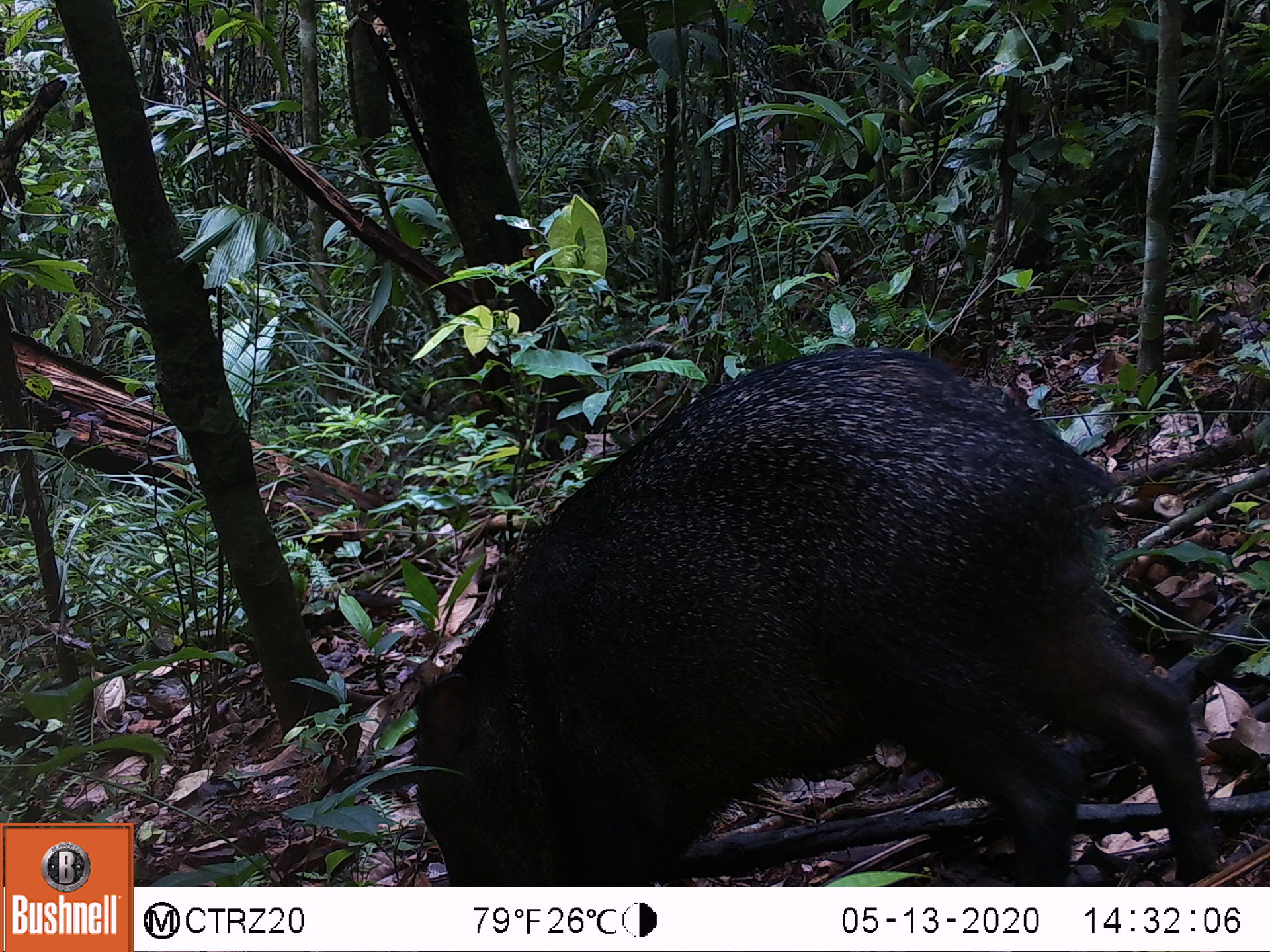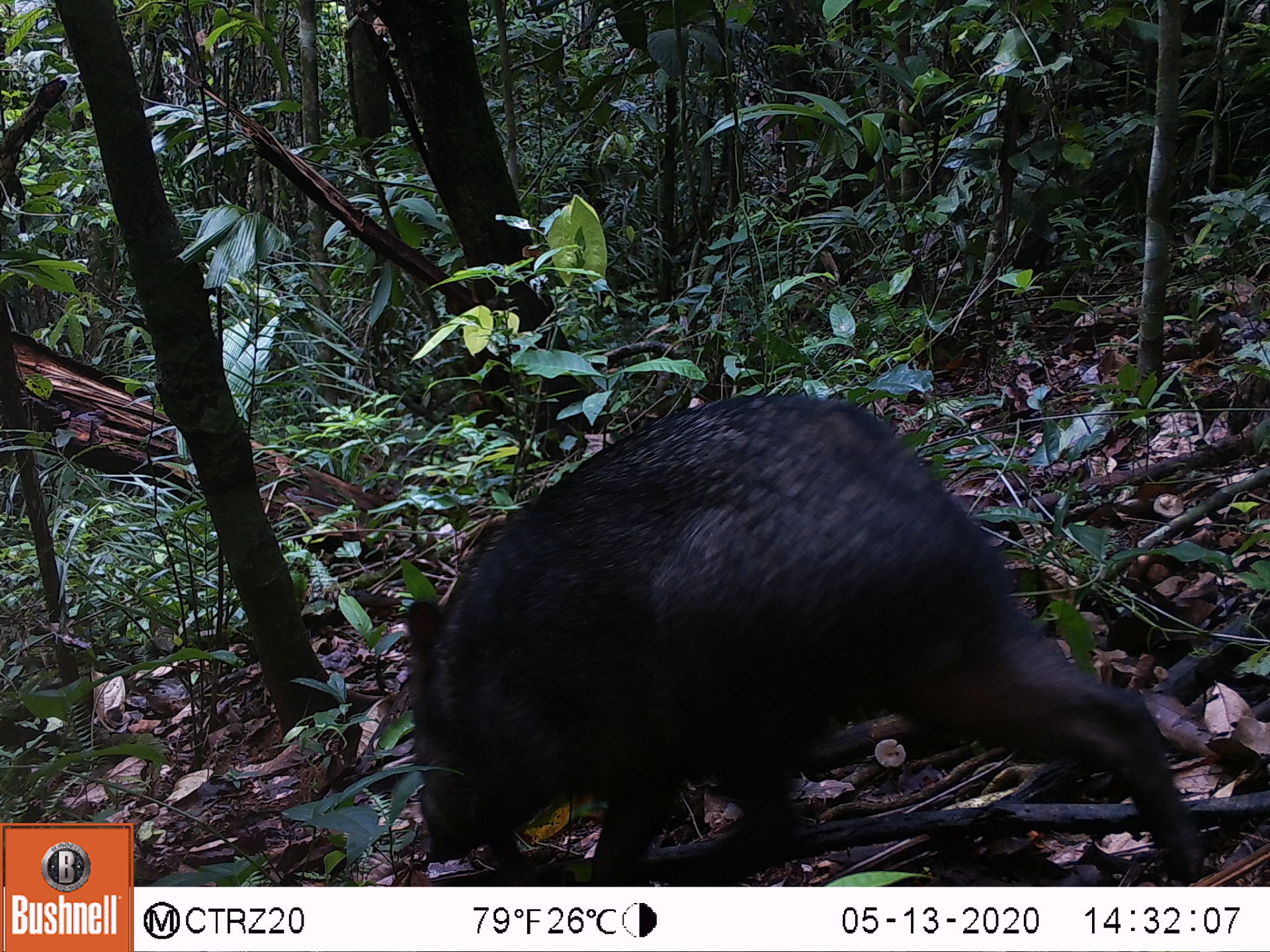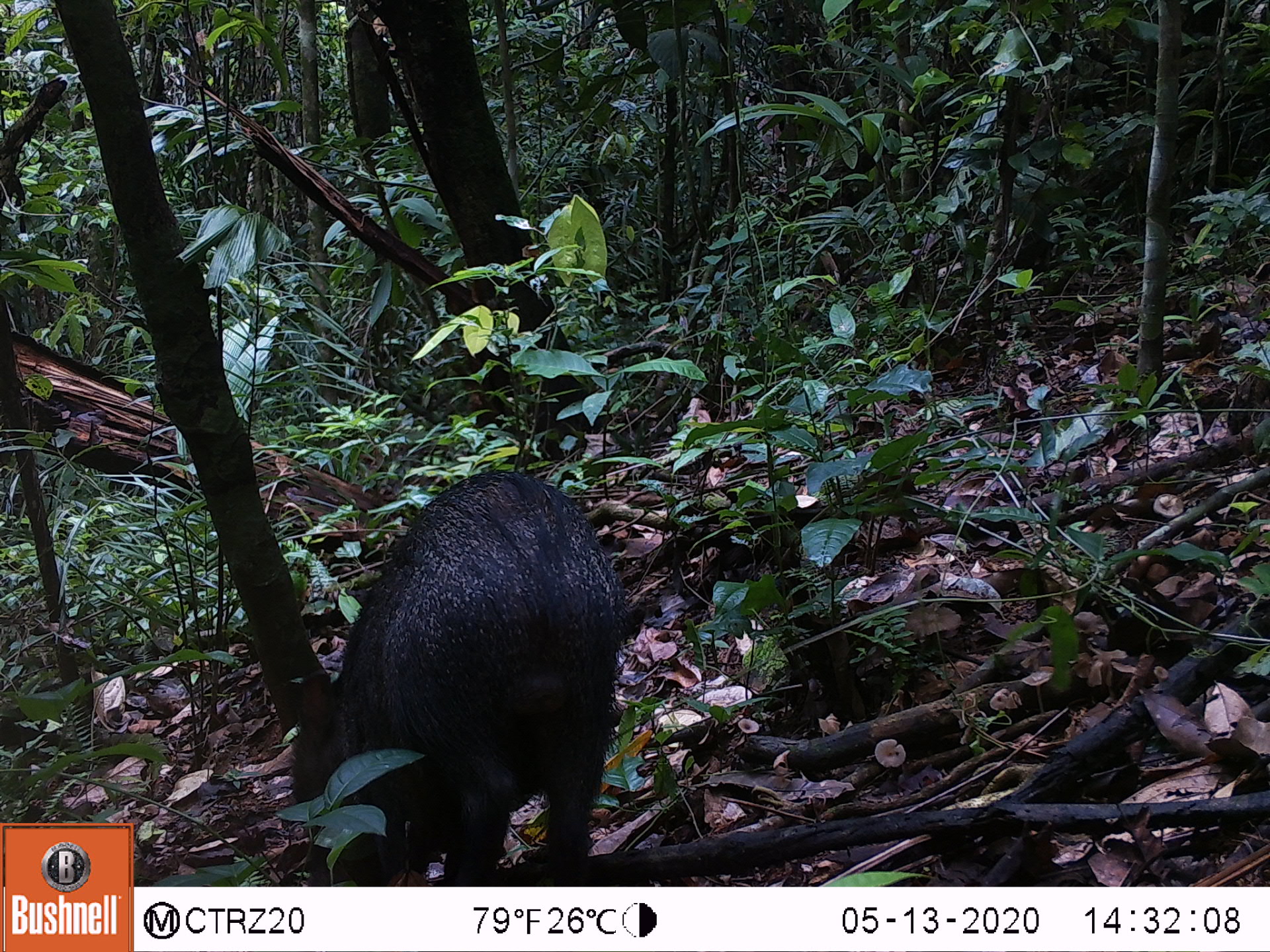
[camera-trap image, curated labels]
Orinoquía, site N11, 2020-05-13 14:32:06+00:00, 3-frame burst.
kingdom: Animalia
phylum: Chordata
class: Mammalia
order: Artiodactyla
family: Tayassuidae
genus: Pecari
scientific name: Pecari tajacu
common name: collared peccary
Collared peccary (Pecari tajacu).